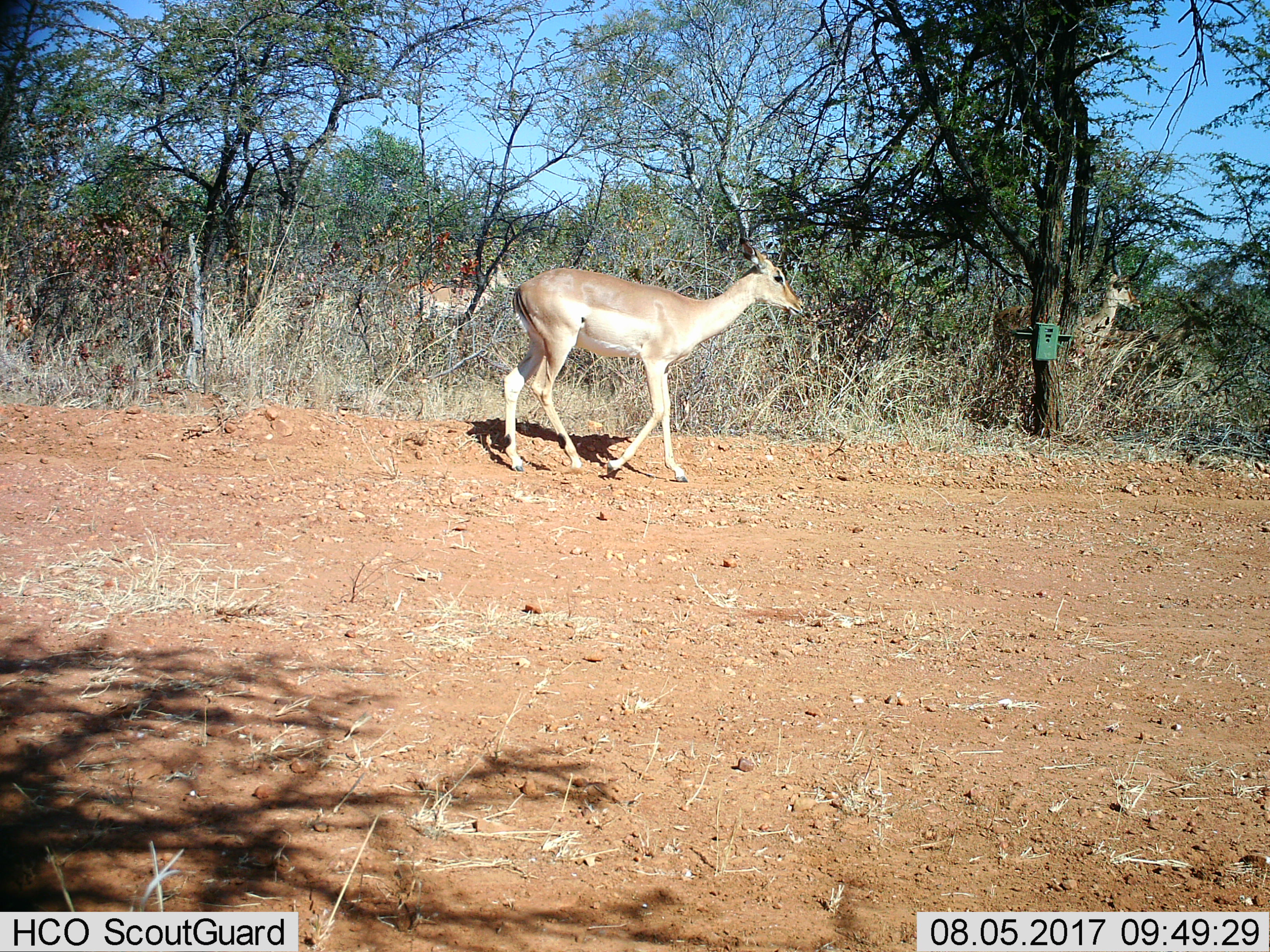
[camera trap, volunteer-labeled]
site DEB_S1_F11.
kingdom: Animalia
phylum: Chordata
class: Mammalia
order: Artiodactyla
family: Bovidae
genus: Aepyceros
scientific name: Aepyceros melampus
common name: impala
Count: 3.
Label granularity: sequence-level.